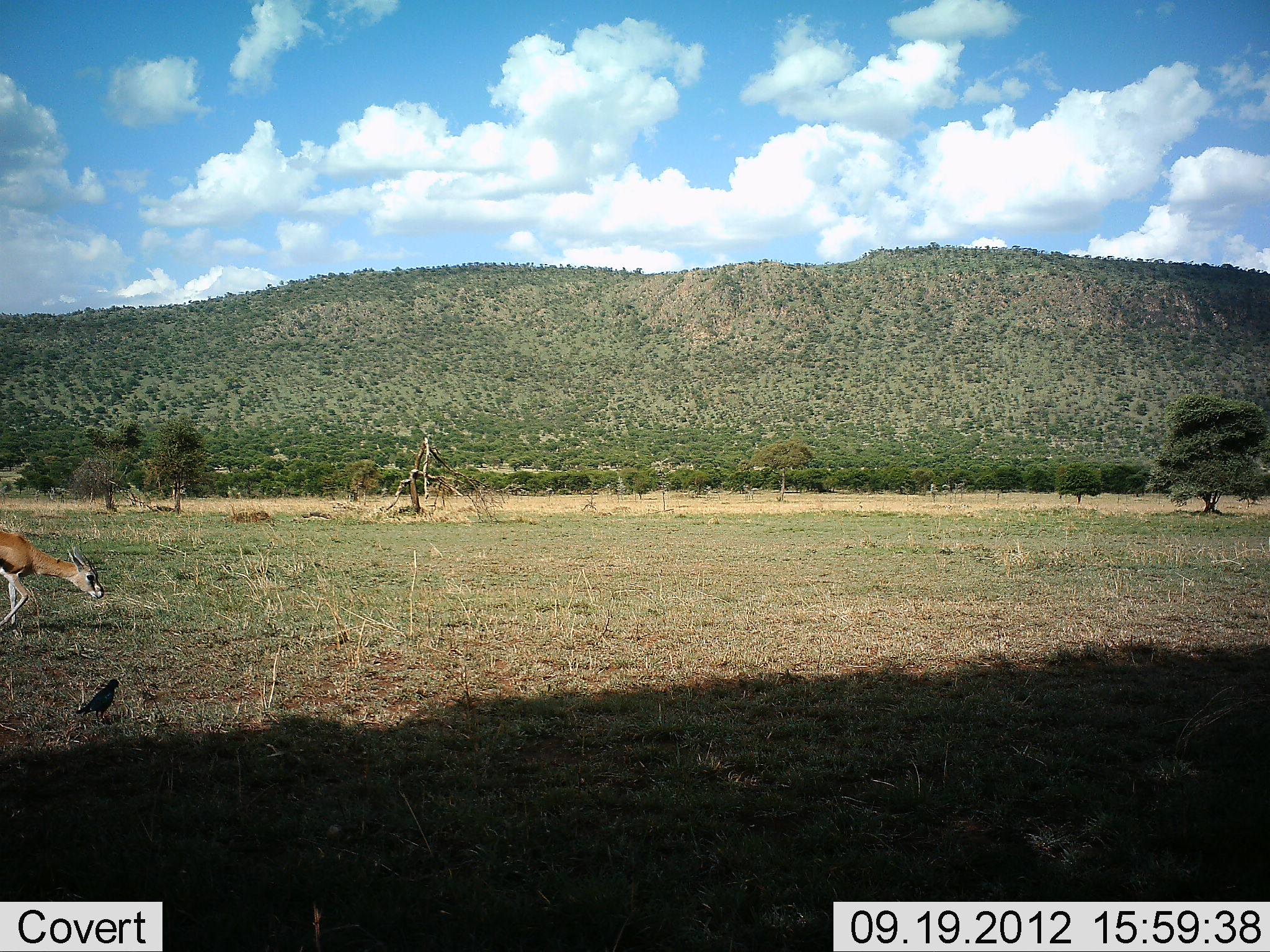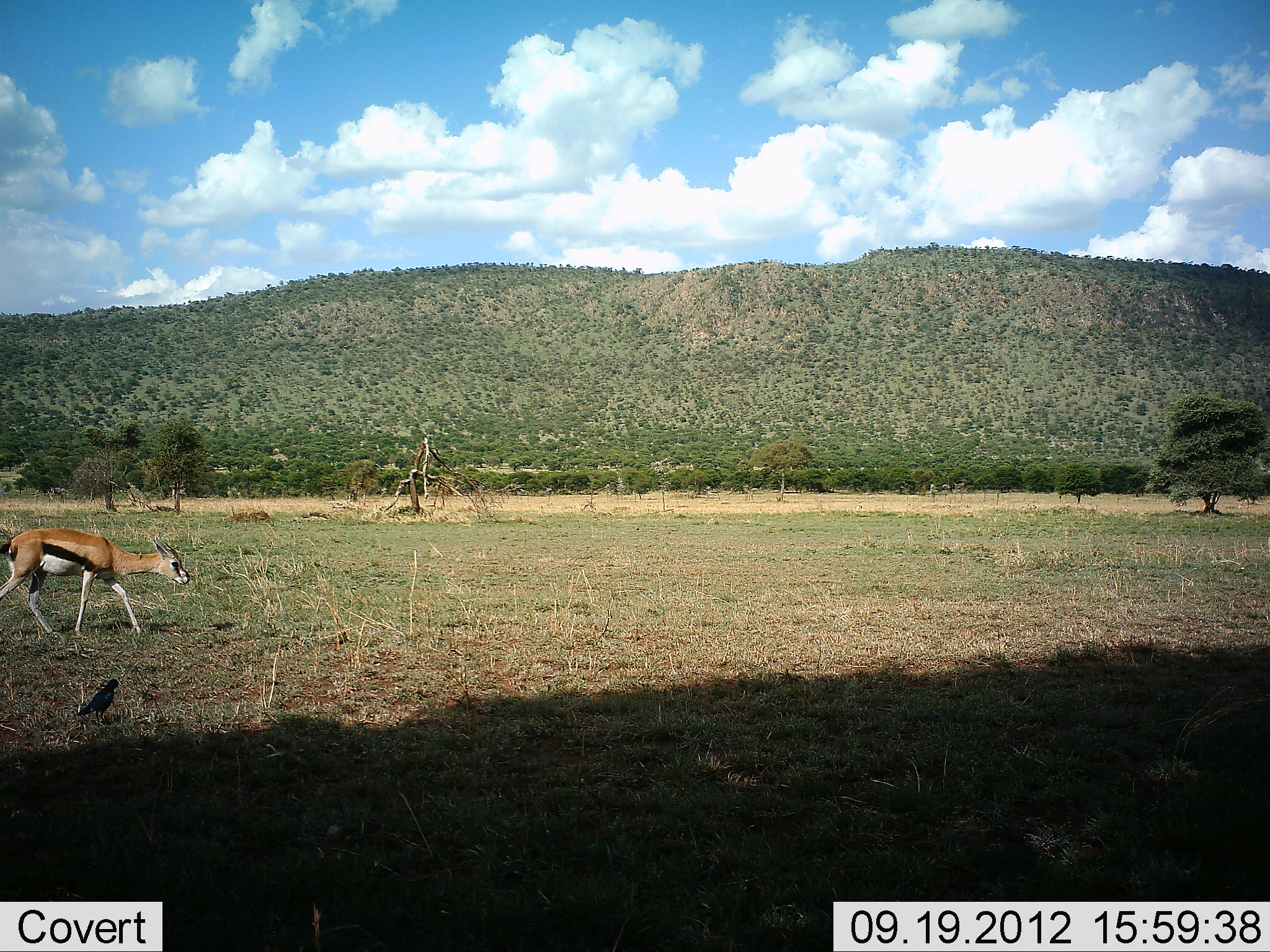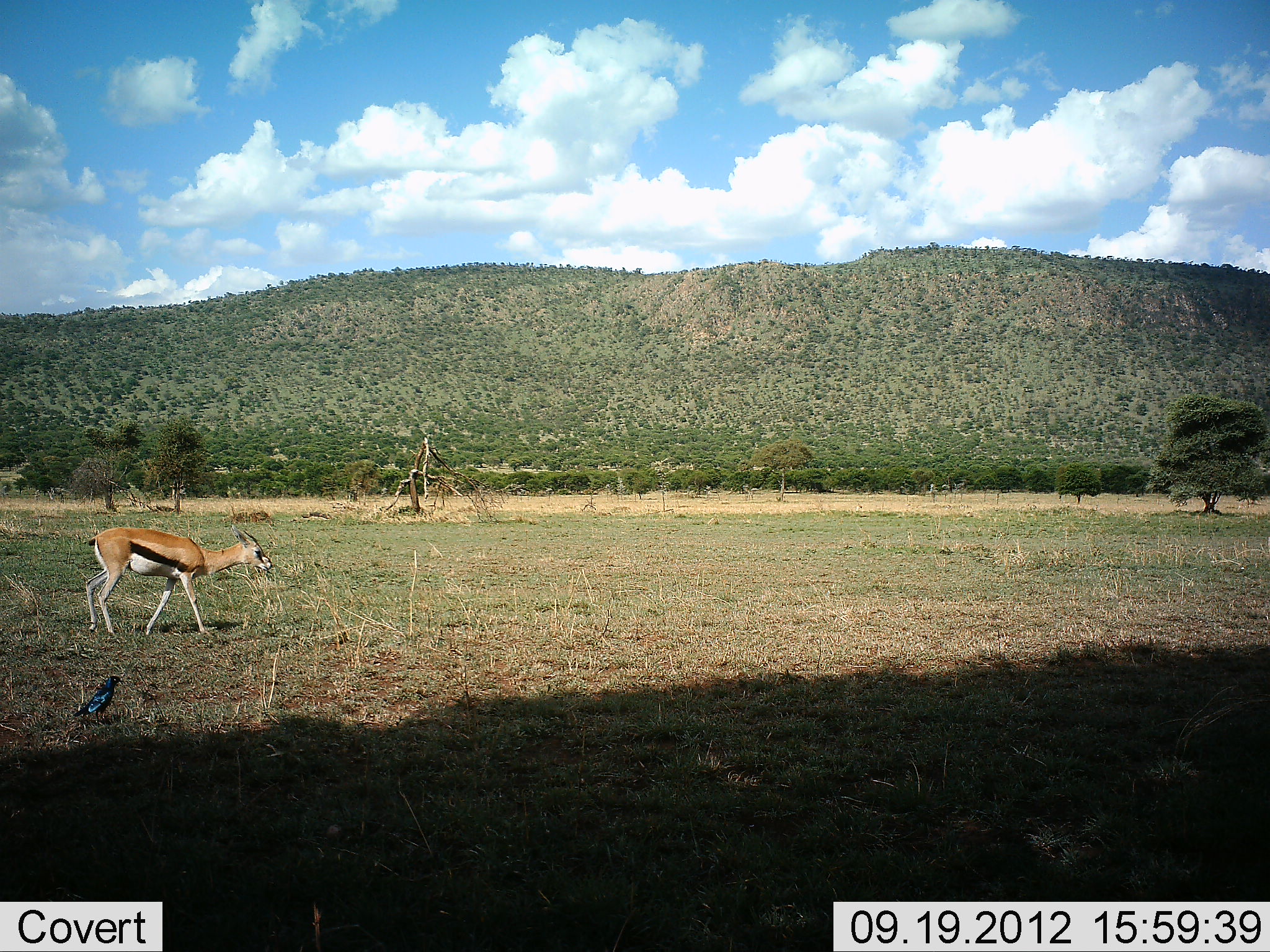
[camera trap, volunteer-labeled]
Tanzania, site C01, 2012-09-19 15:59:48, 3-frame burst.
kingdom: Animalia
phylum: Chordata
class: Mammalia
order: Artiodactyla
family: Bovidae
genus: Eudorcas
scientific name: Eudorcas thomsonii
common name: thomson's gazelle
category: gazellethomsons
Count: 1.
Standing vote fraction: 7%.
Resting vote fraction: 0%.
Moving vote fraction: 100%.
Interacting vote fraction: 0%.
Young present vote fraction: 0%.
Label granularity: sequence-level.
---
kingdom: Animalia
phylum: Chordata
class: Aves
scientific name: Aves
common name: bird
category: otherbird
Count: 1.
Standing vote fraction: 80%.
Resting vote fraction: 20%.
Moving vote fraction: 0%.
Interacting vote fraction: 0%.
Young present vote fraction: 0%.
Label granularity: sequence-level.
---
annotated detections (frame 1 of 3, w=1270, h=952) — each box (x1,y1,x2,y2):
animal: (0,524,109,636); (73,675,123,728)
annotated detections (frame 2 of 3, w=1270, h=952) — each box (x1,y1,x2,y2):
animal: (0,526,193,641); (75,675,126,724)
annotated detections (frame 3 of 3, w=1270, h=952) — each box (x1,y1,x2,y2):
animal: (83,523,276,638); (70,670,126,734)